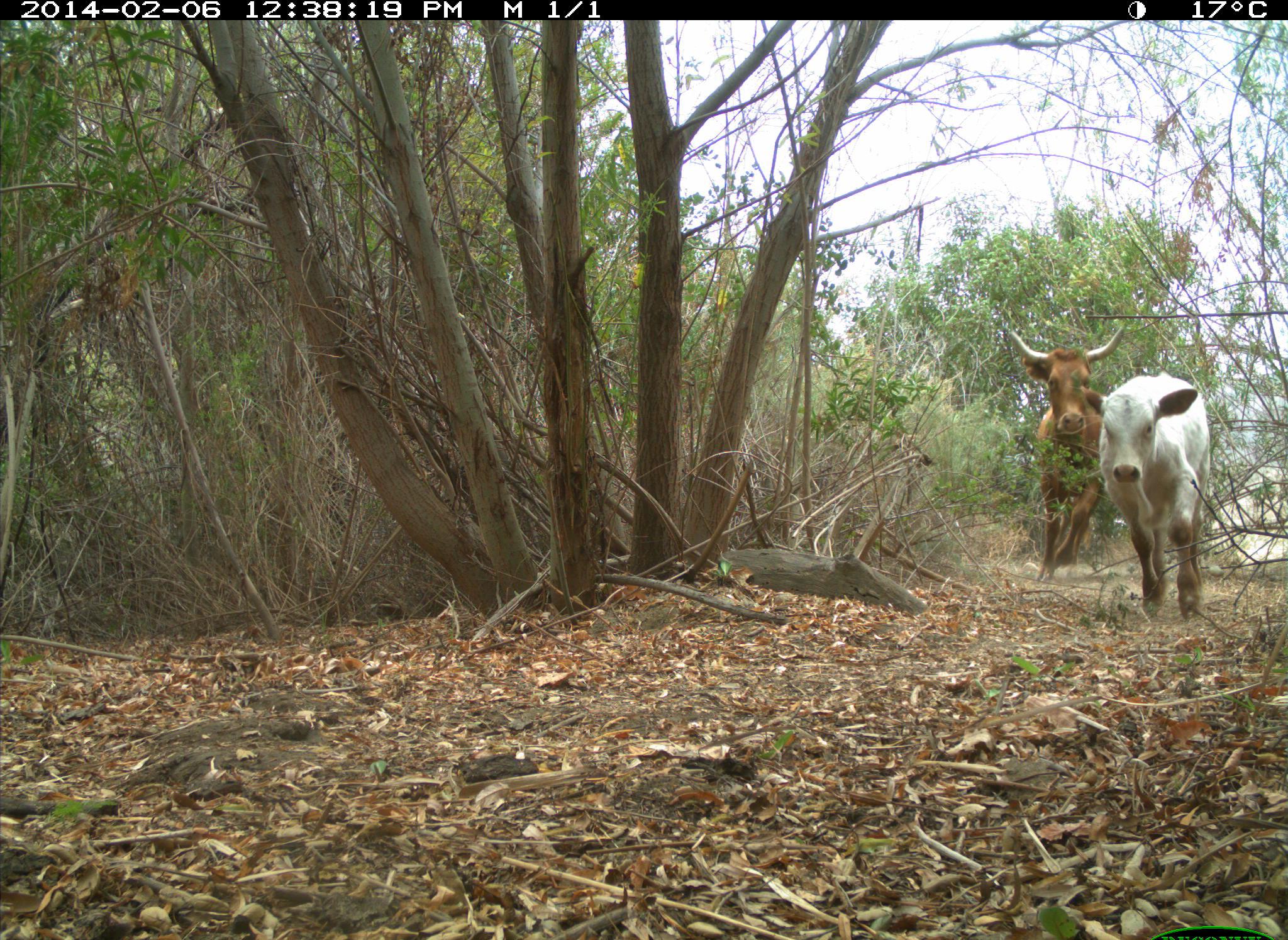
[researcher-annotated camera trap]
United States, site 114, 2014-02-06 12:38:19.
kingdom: Animalia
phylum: Chordata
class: Mammalia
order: Artiodactyla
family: Bovidae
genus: Bos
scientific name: Bos taurus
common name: cow